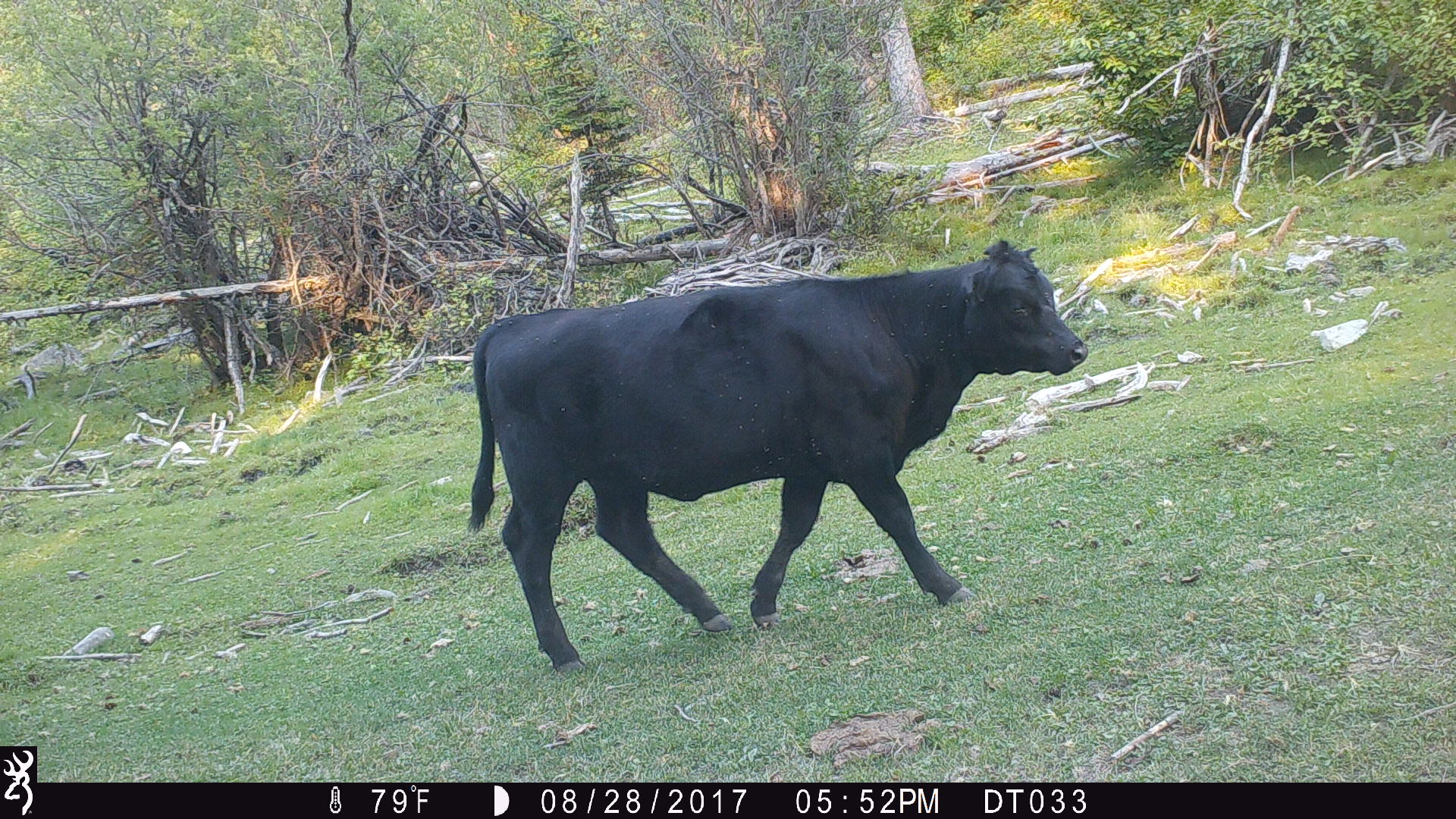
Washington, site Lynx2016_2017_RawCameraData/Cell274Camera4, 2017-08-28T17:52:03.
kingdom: Animalia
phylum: Chordata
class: Mammalia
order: Artiodactyla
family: Bovidae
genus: Bos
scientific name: Bos taurus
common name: domestic cattle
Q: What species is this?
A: Domestic cattle (Bos taurus).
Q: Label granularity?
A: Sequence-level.